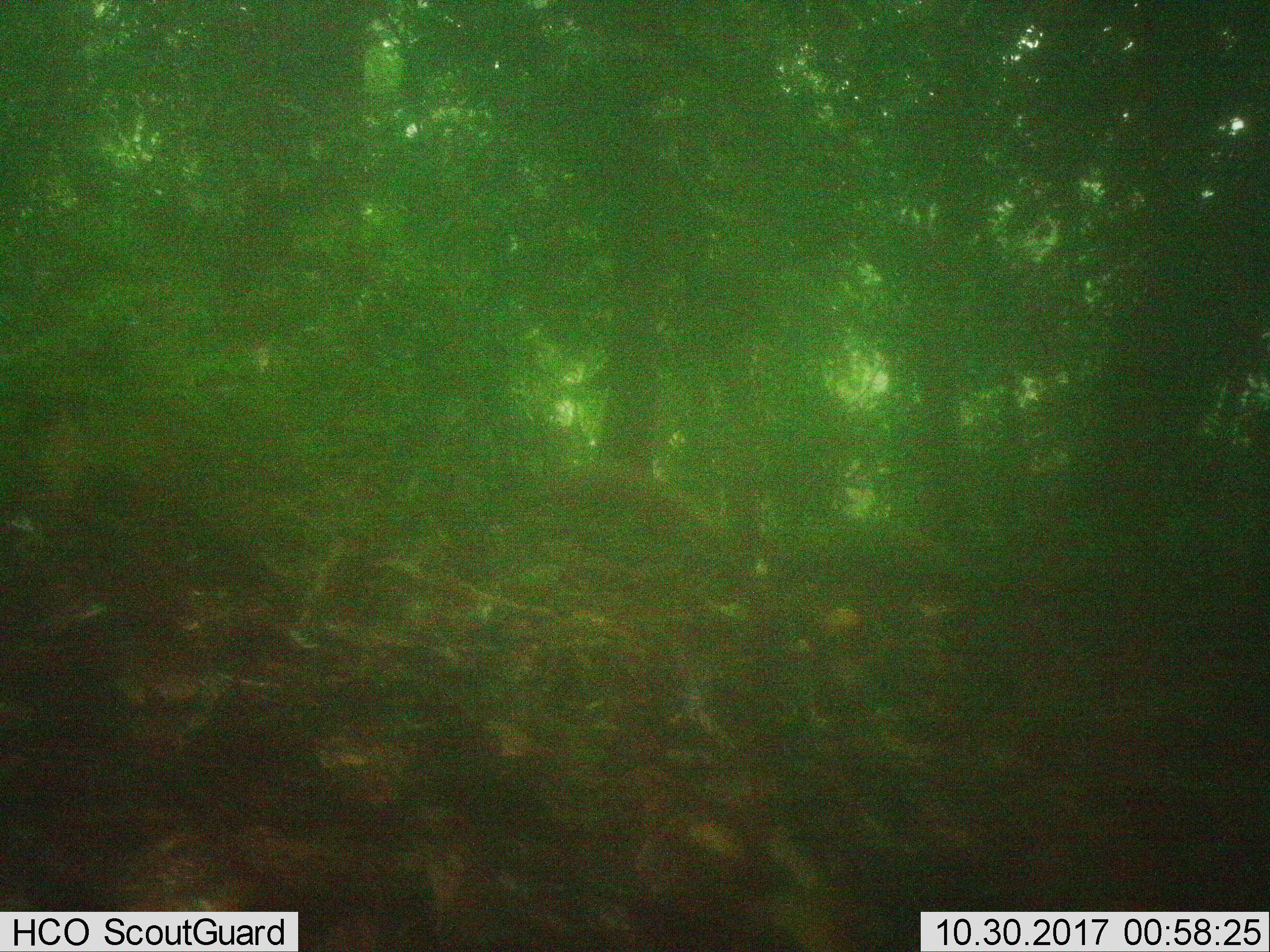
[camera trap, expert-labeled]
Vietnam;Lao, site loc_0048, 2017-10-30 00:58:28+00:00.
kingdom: Animalia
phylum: Chordata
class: Mammalia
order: Carnivora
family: Herpestidae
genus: Urva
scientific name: Urva urva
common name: crab-eating mongoose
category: crab eating mongoose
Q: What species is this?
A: Crab eating mongoose (crab-eating mongoose) (Urva urva).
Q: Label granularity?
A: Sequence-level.